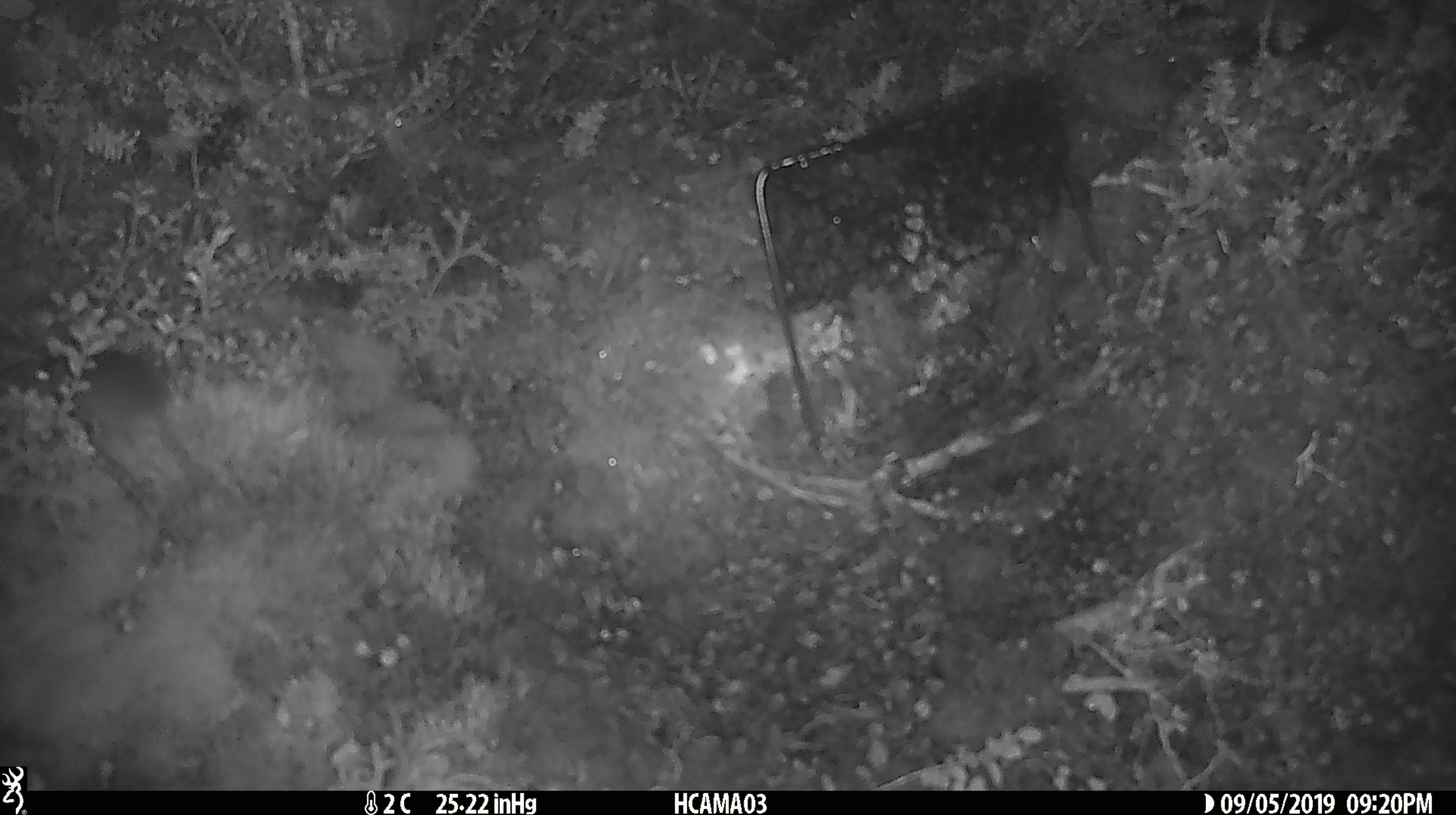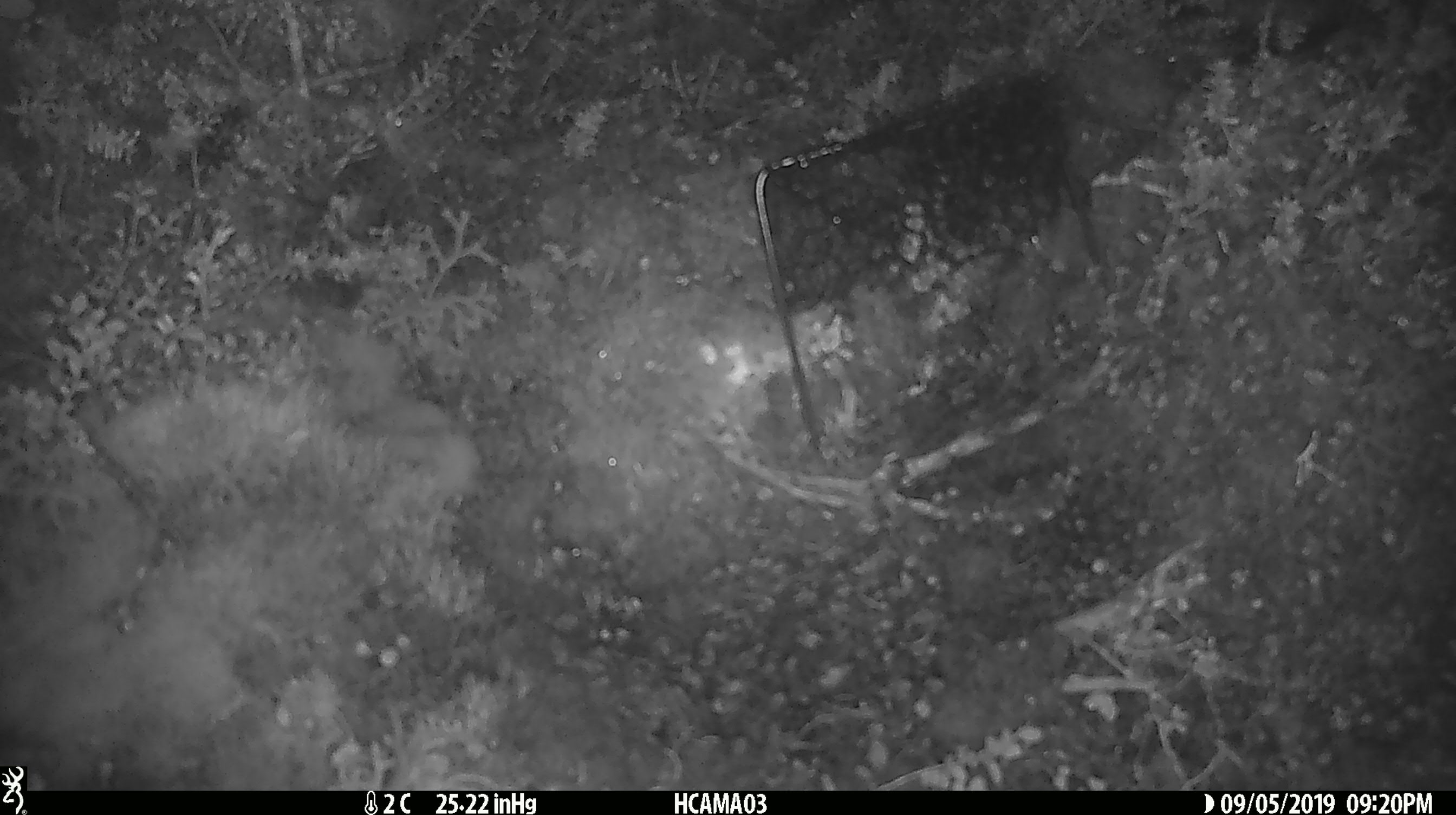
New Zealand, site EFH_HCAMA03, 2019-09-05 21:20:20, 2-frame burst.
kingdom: Animalia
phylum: Chordata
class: Mammalia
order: Rodentia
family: Muridae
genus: Mus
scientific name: Mus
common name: mouse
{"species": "mouse (Mus)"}